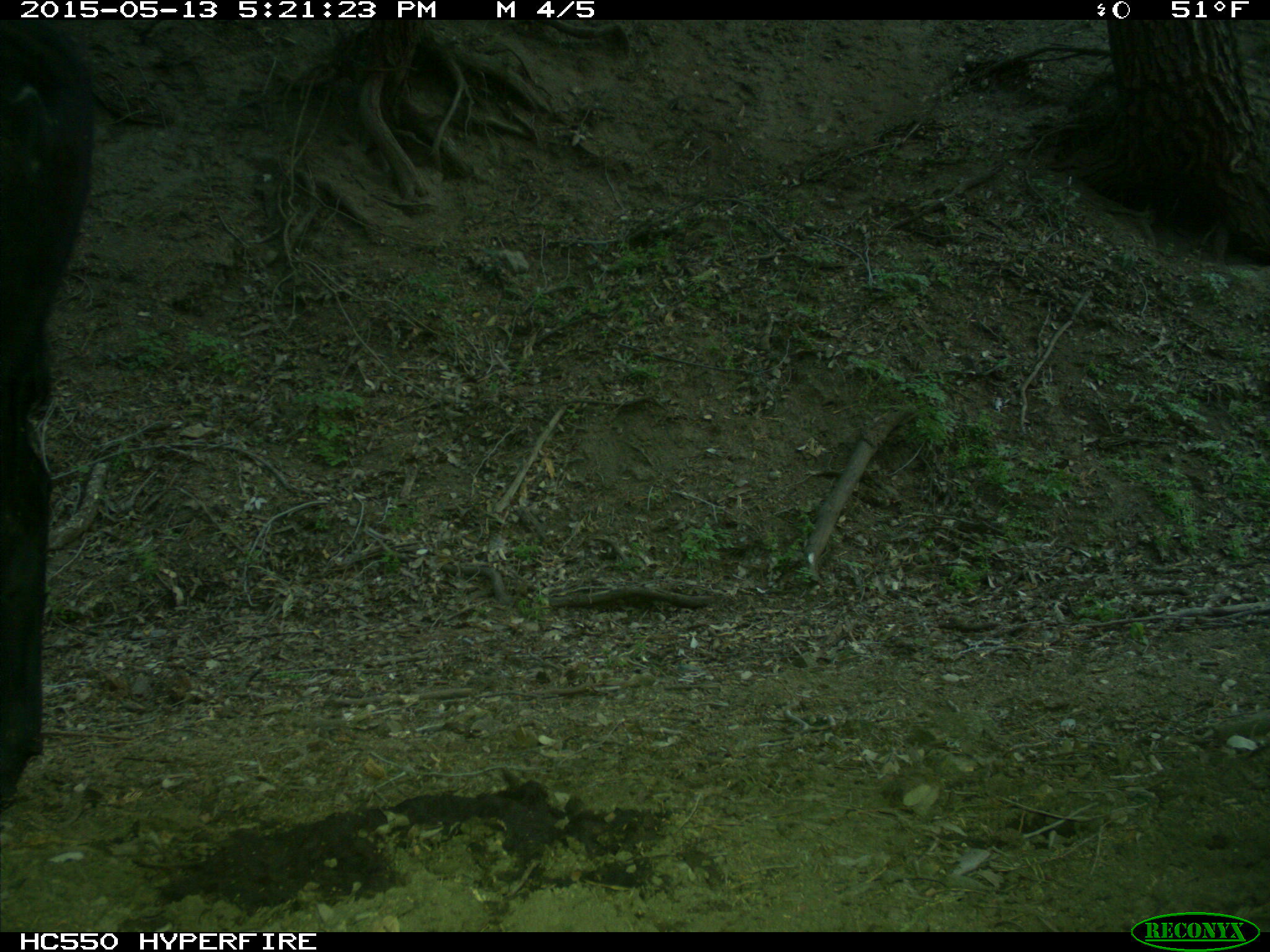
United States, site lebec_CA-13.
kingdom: Animalia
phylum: Chordata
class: Mammalia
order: Artiodactyla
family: Bovidae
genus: Bos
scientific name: Bos taurus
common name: domestic cow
Bos taurus (domestic cow).